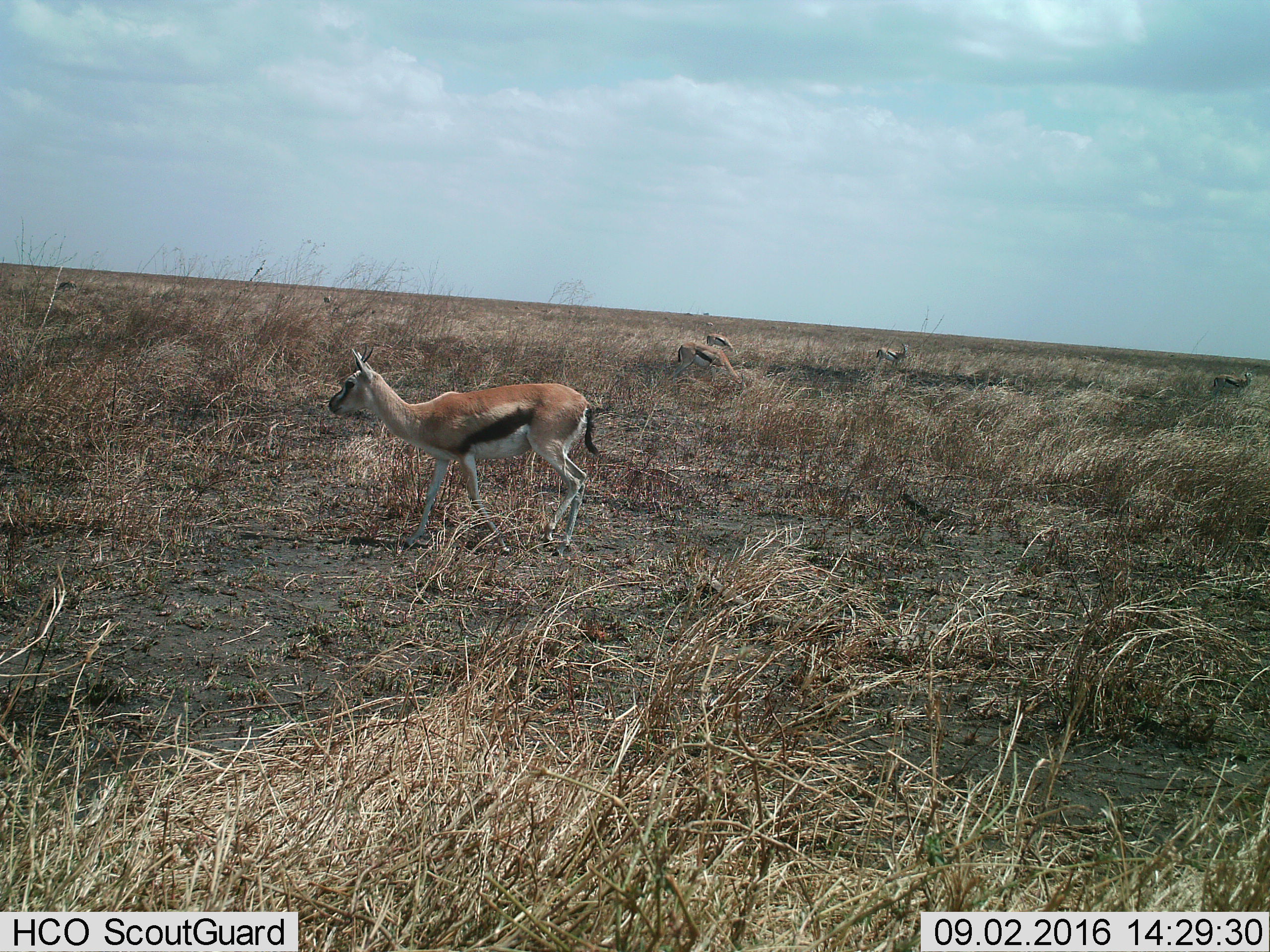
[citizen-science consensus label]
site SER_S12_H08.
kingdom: Animalia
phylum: Chordata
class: Mammalia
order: Artiodactyla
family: Bovidae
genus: Eudorcas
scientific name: Eudorcas thomsonii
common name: thomson's gazelle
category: gazellethomsons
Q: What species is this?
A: Gazellethomsons (thomson's gazelle) (Eudorcas thomsonii).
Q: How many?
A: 9.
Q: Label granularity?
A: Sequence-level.